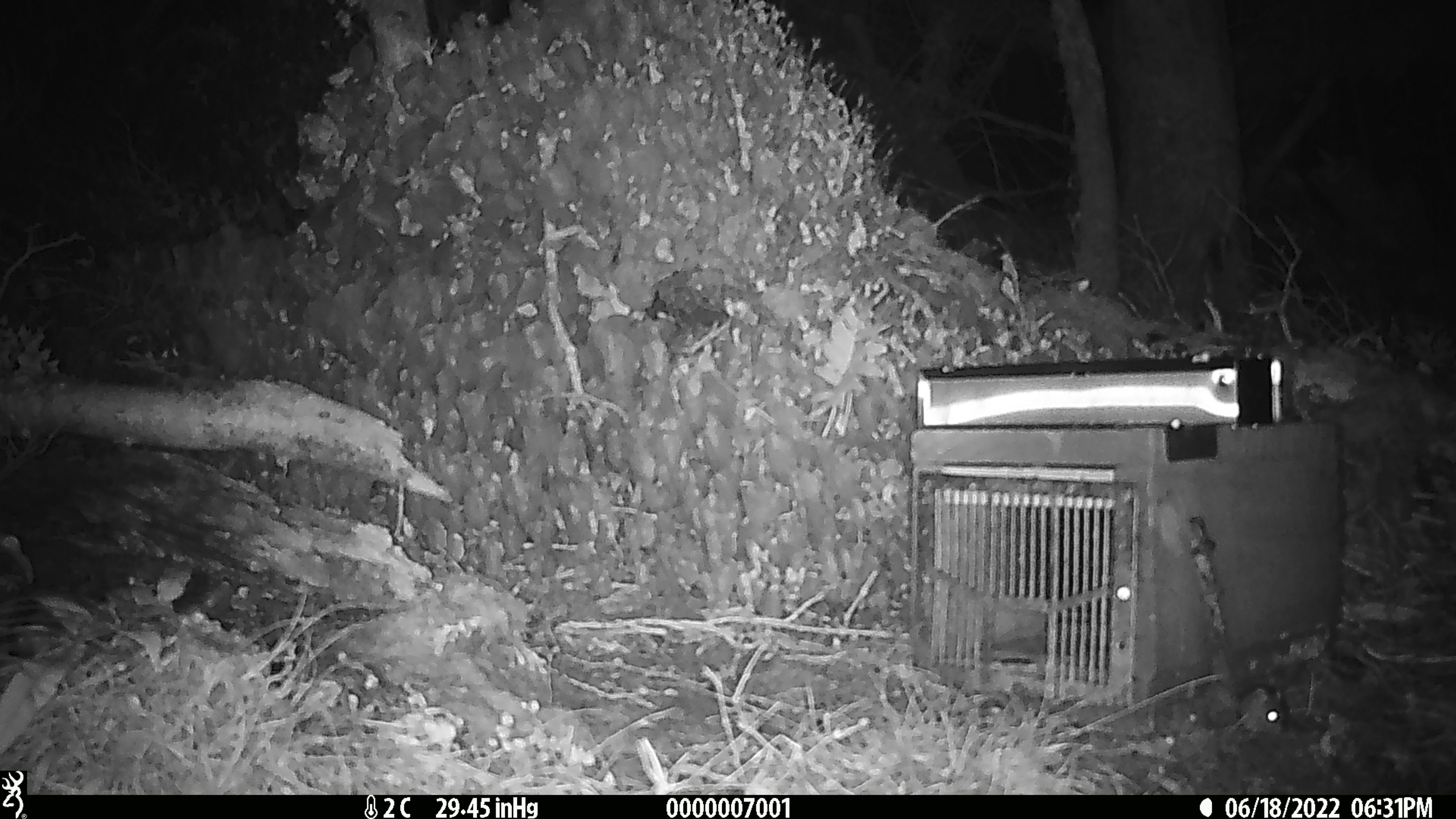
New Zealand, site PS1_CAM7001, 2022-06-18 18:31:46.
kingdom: Animalia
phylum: Chordata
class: Mammalia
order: Rodentia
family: Muridae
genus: Mus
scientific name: Mus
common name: mouse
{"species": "mouse (Mus)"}